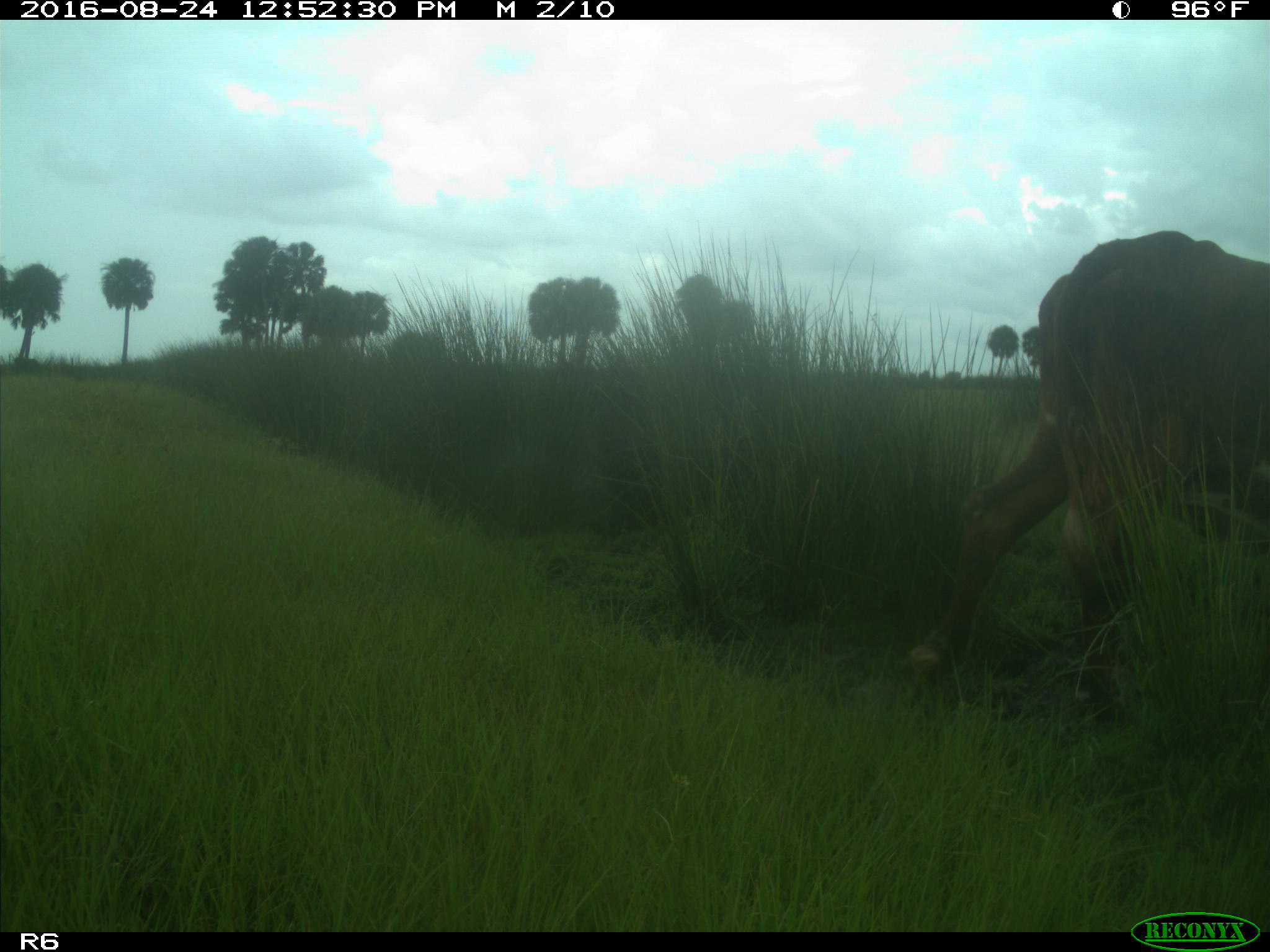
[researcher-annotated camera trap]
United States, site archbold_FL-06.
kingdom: Animalia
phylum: Chordata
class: Mammalia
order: Artiodactyla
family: Bovidae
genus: Bos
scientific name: Bos taurus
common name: domestic cow